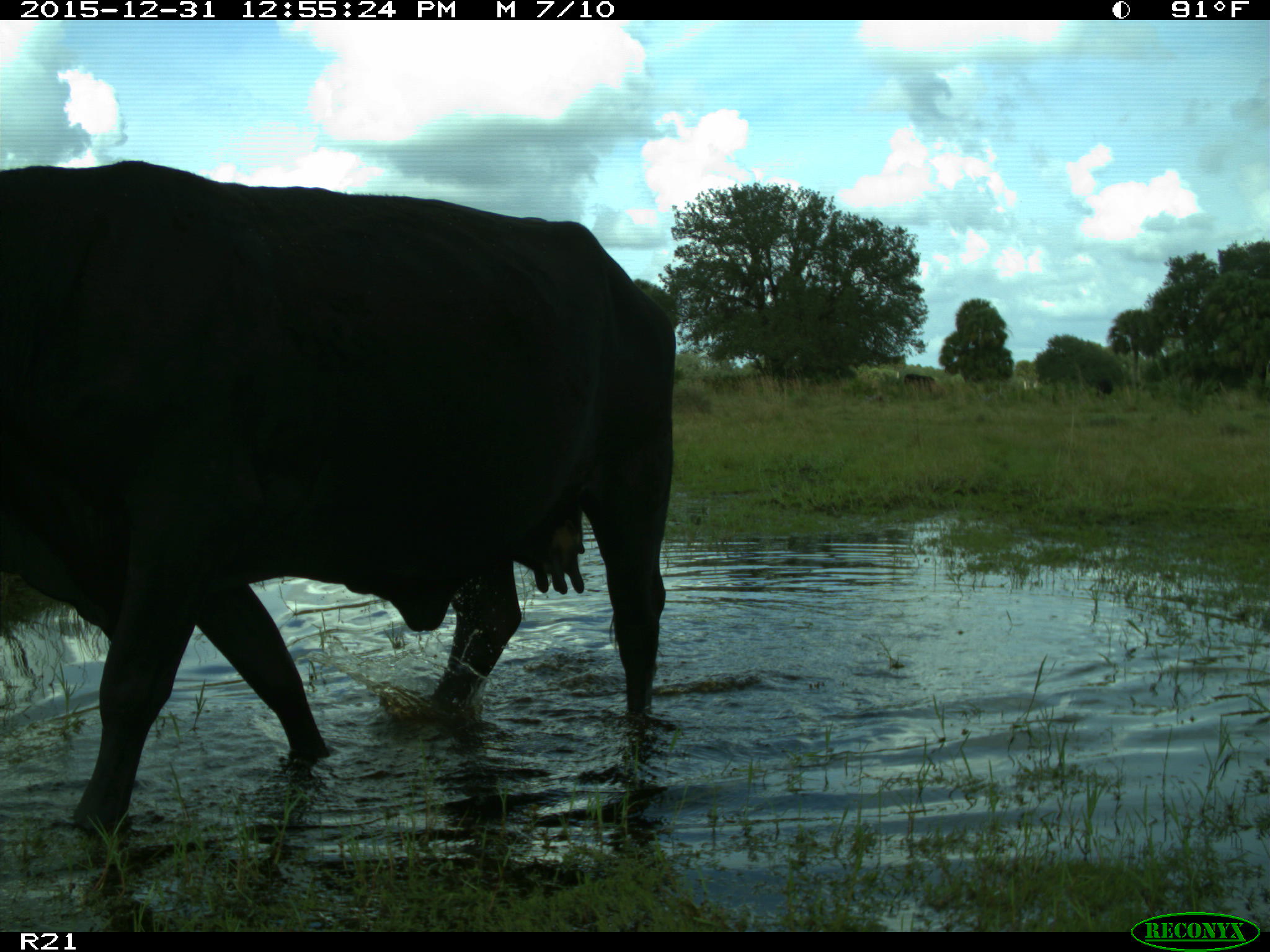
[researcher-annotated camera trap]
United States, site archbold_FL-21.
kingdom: Animalia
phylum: Chordata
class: Mammalia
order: Artiodactyla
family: Bovidae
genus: Bos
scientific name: Bos taurus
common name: domestic cow